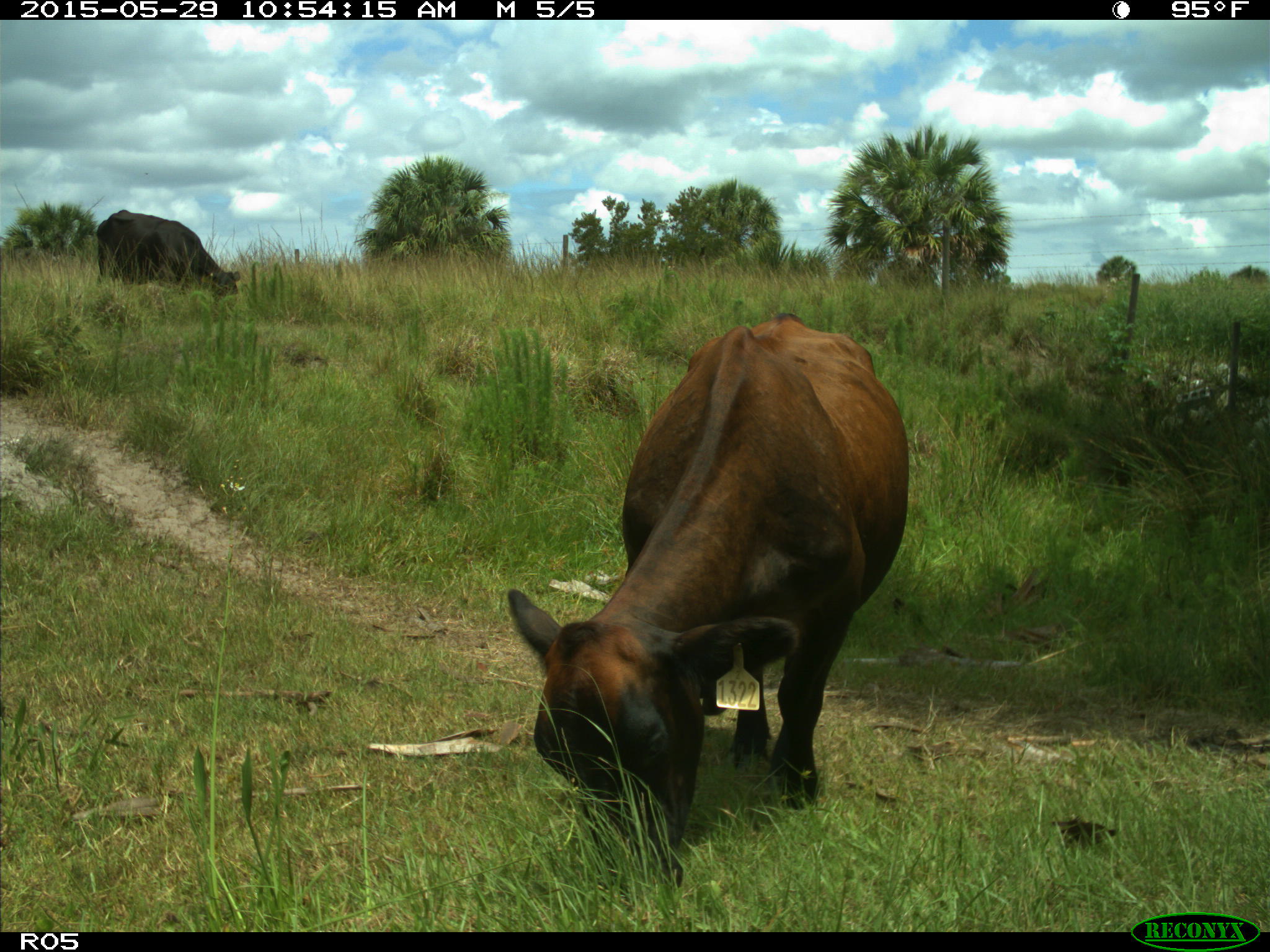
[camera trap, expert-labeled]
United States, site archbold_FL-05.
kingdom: Animalia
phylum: Chordata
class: Mammalia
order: Artiodactyla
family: Bovidae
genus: Bos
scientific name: Bos taurus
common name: domestic cow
Bos taurus (domestic cow).